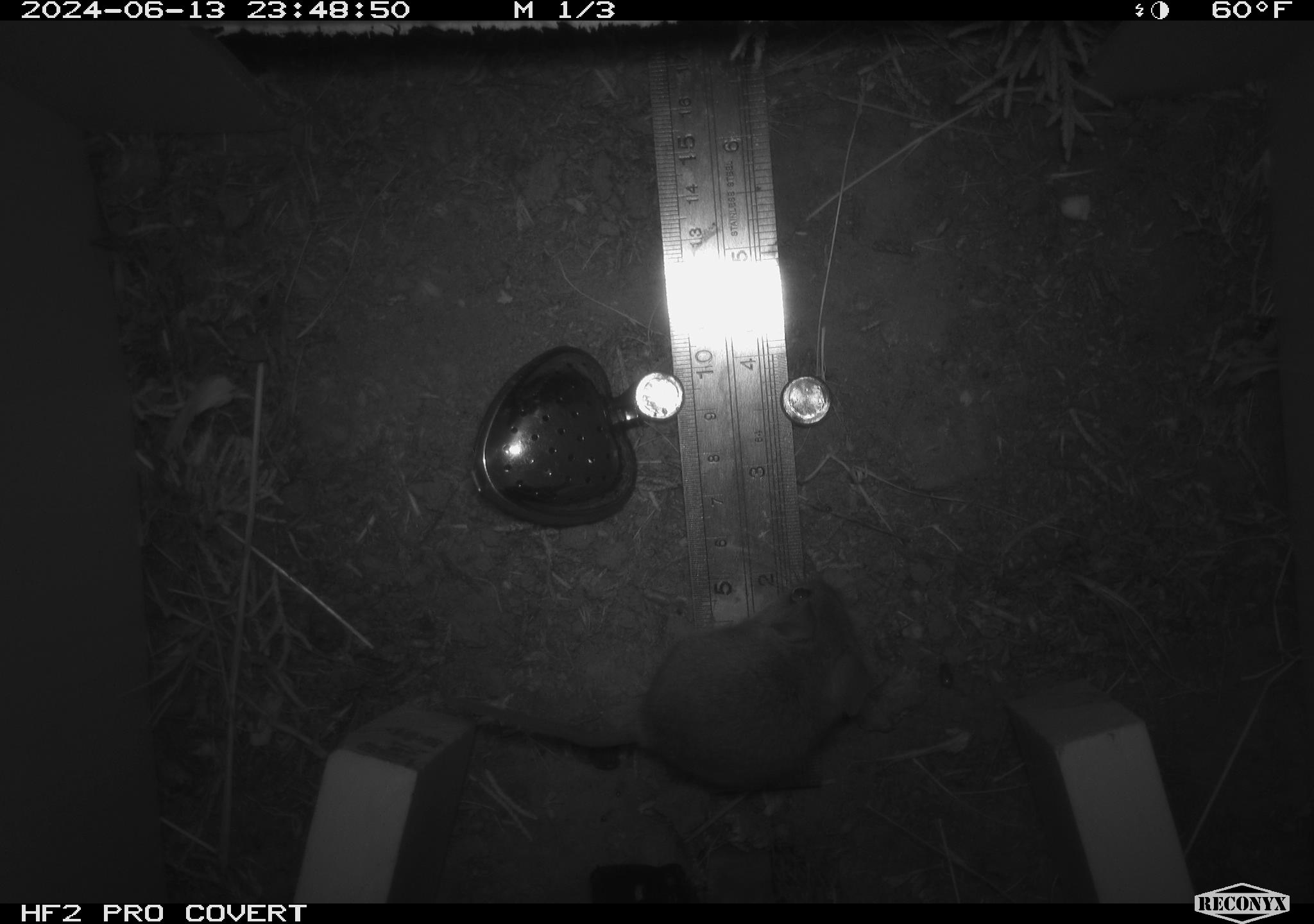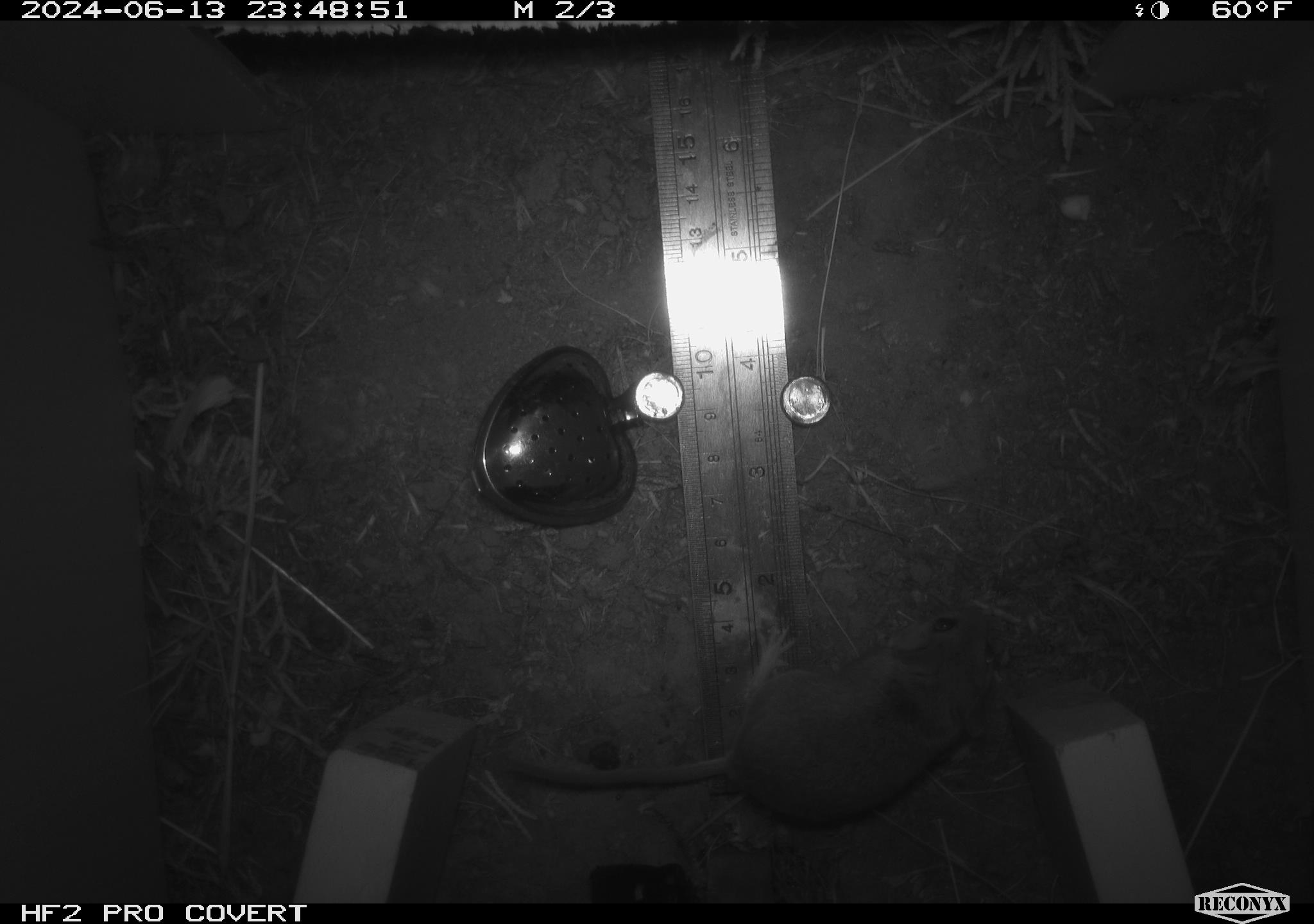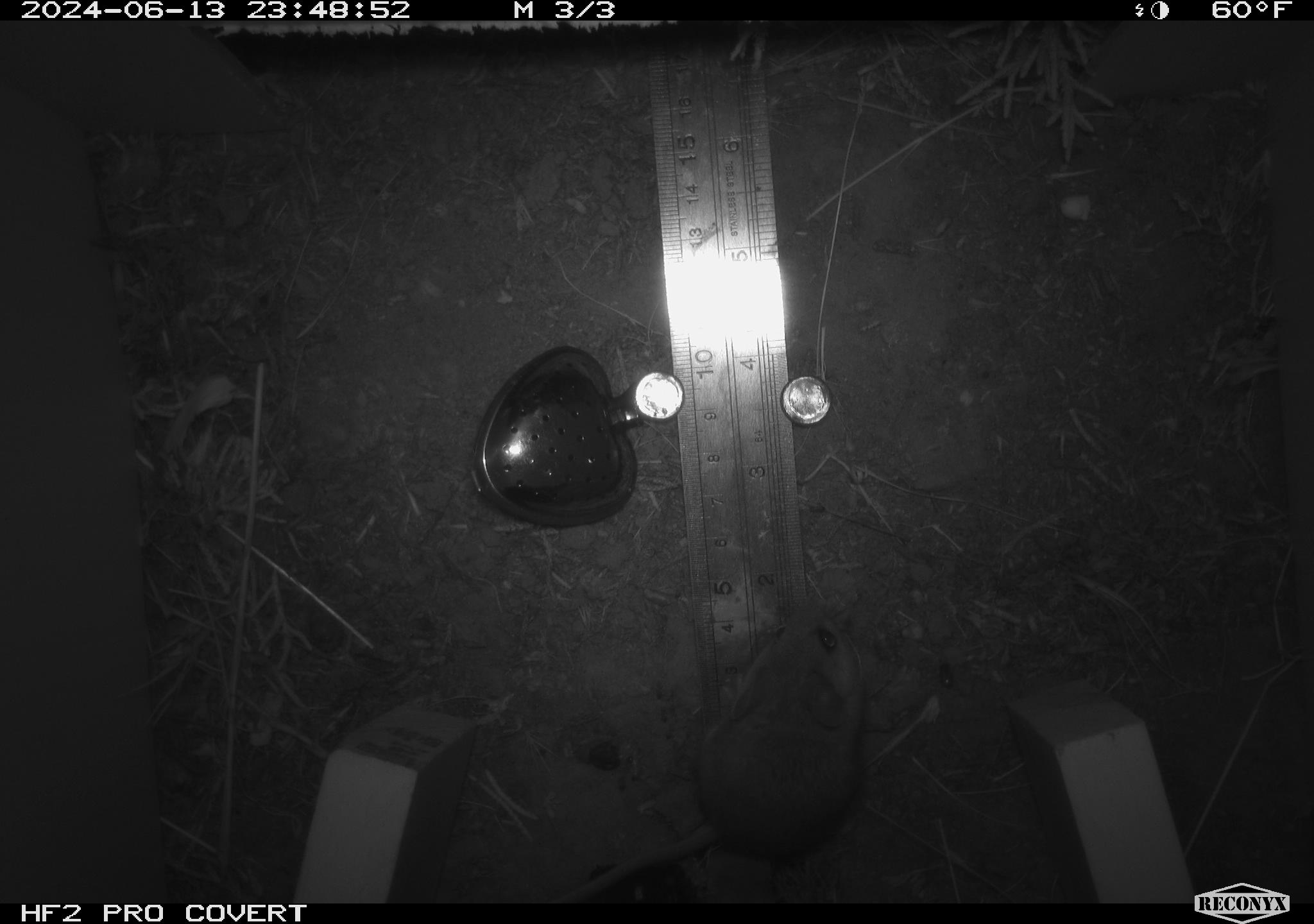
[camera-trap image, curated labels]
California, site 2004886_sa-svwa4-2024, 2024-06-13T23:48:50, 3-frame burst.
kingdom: Animalia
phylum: Chordata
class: Mammalia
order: Rodentia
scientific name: Rodentia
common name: mouse species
Mouse species (Rodentia).